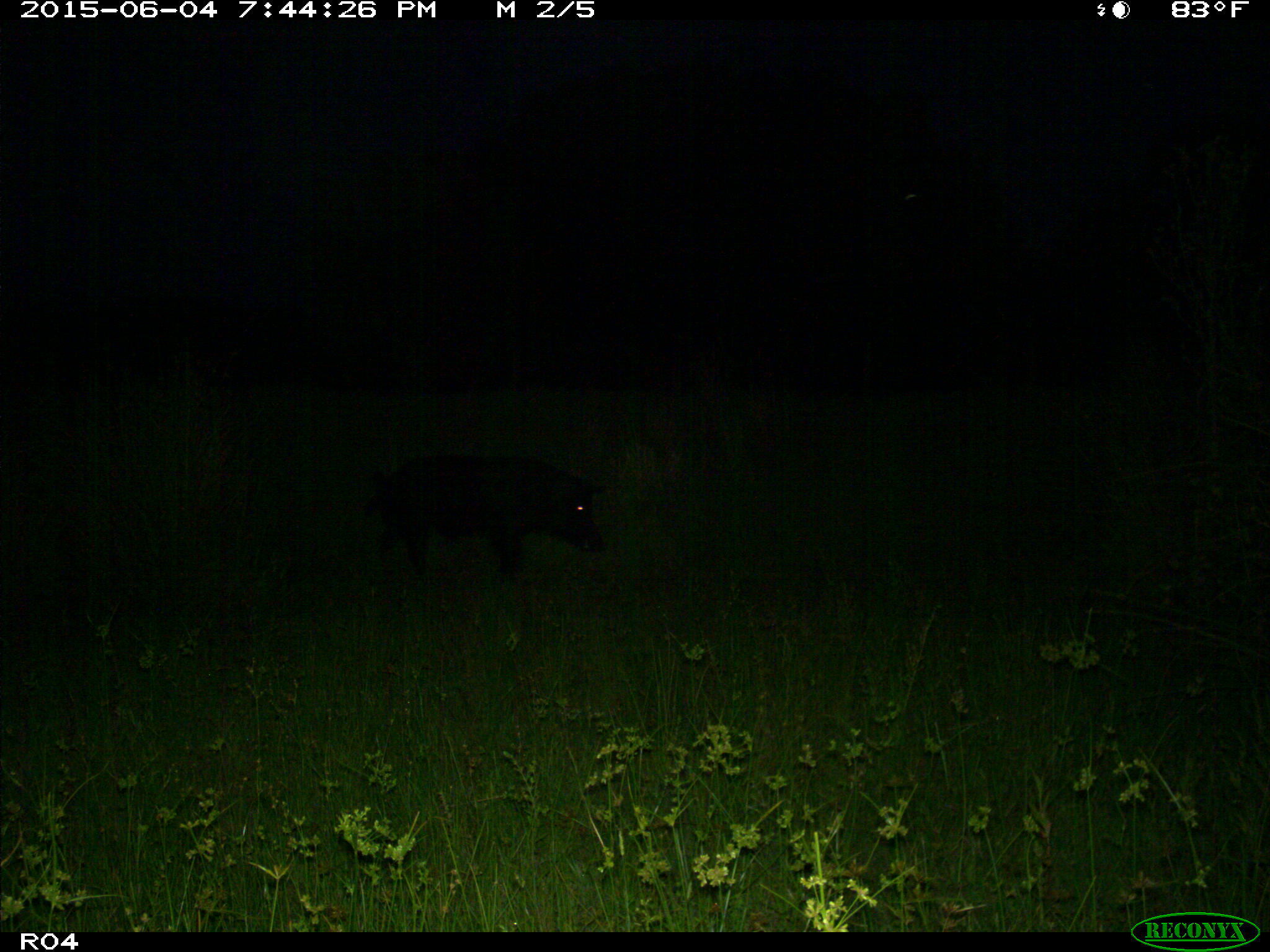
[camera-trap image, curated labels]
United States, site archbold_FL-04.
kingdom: Animalia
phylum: Chordata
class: Mammalia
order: Artiodactyla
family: Suidae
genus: Sus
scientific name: Sus scrofa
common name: wild boar